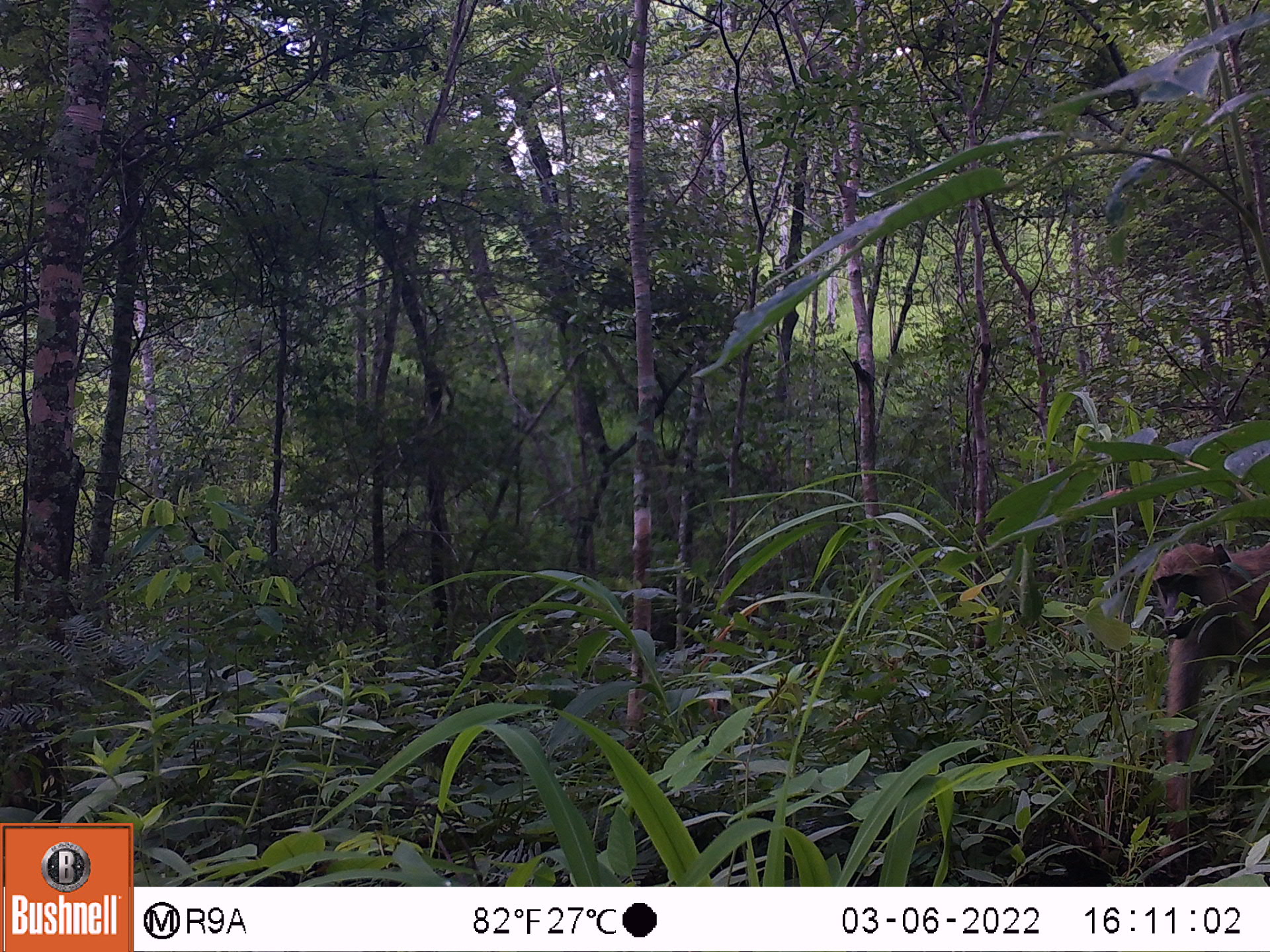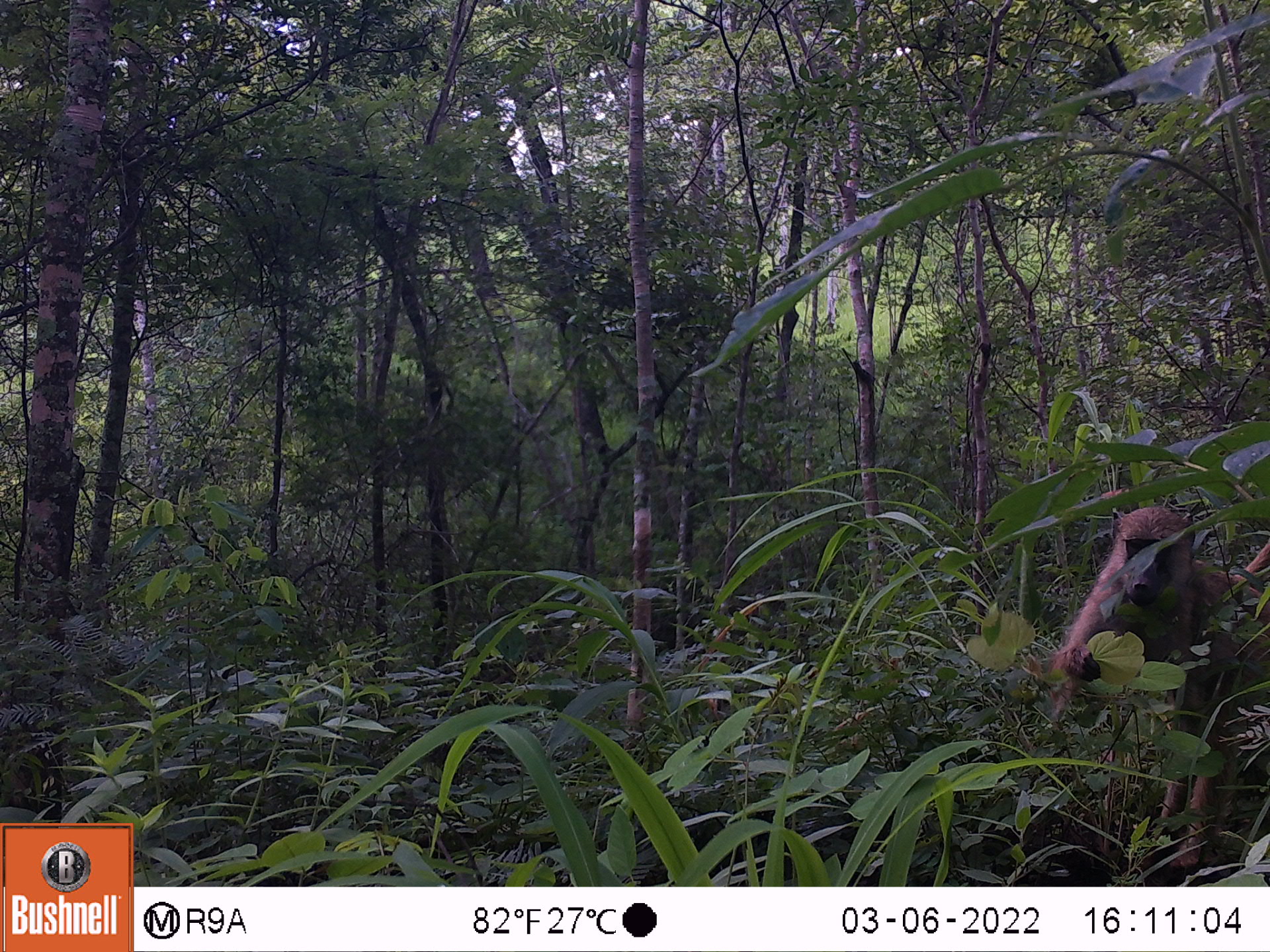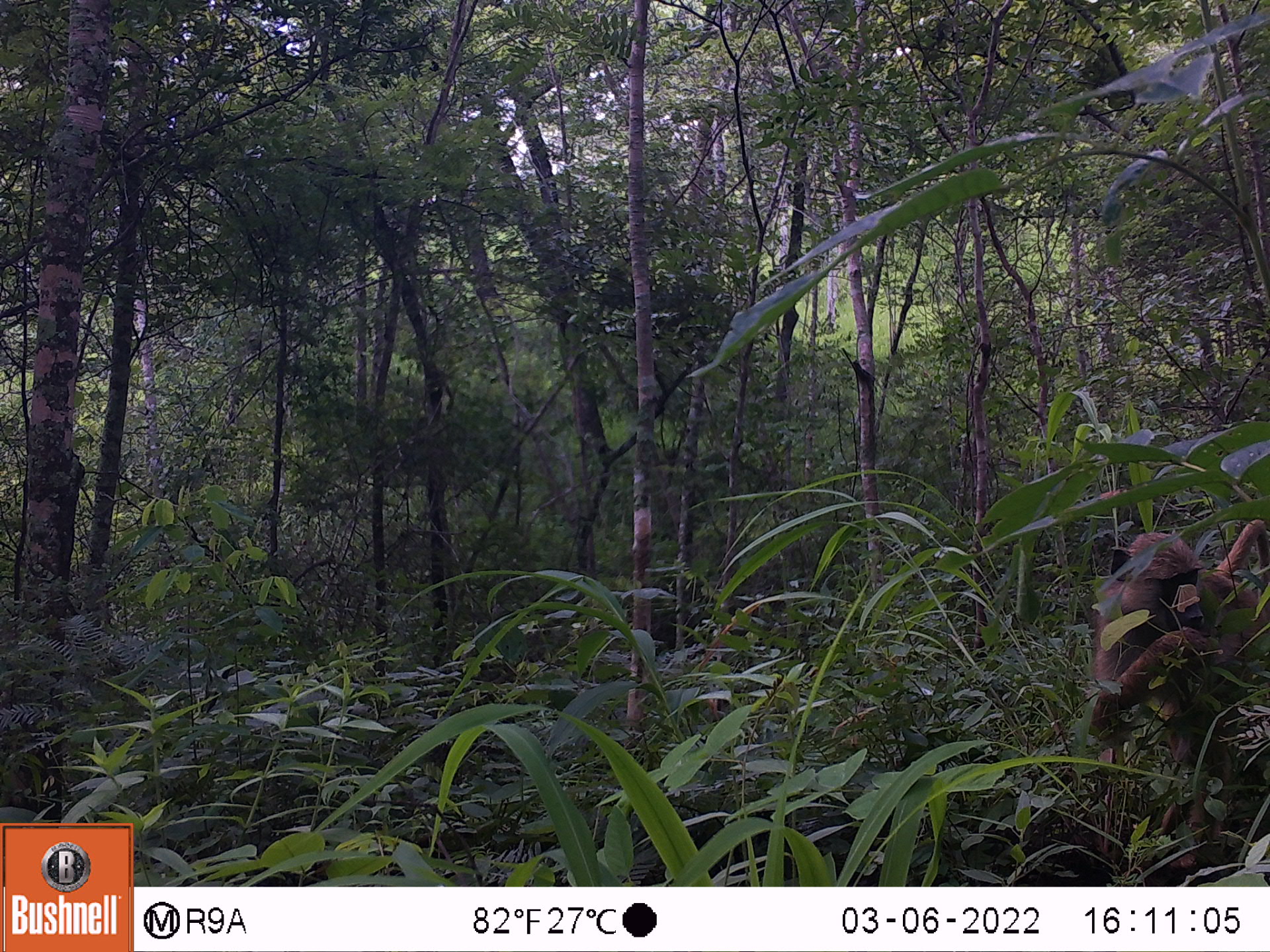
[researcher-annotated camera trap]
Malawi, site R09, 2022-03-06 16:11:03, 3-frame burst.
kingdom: Animalia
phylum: Chordata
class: Mammalia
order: Primates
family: Cercopithecidae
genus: Papio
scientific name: Papio cynocephalus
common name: yellow baboon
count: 1